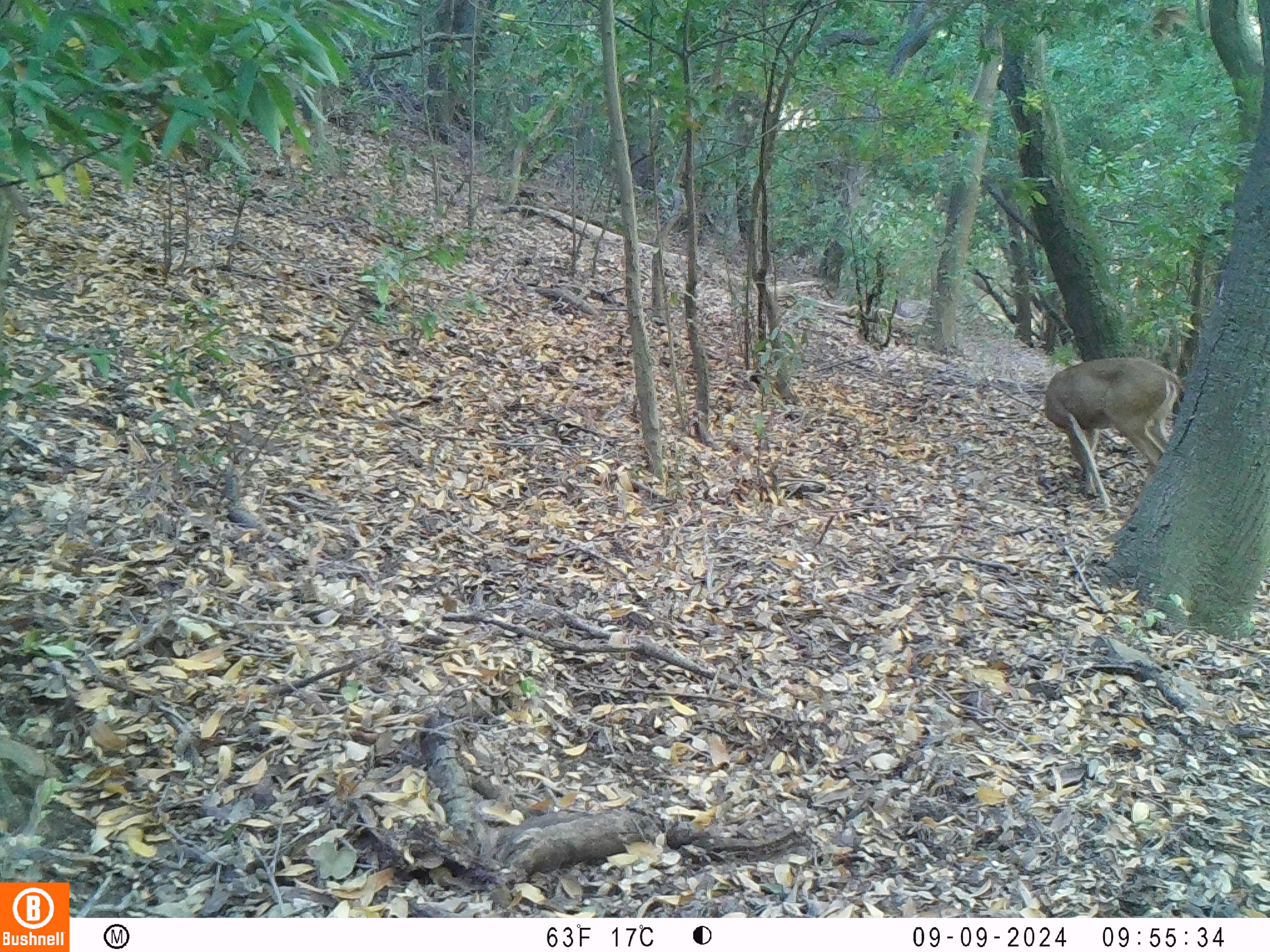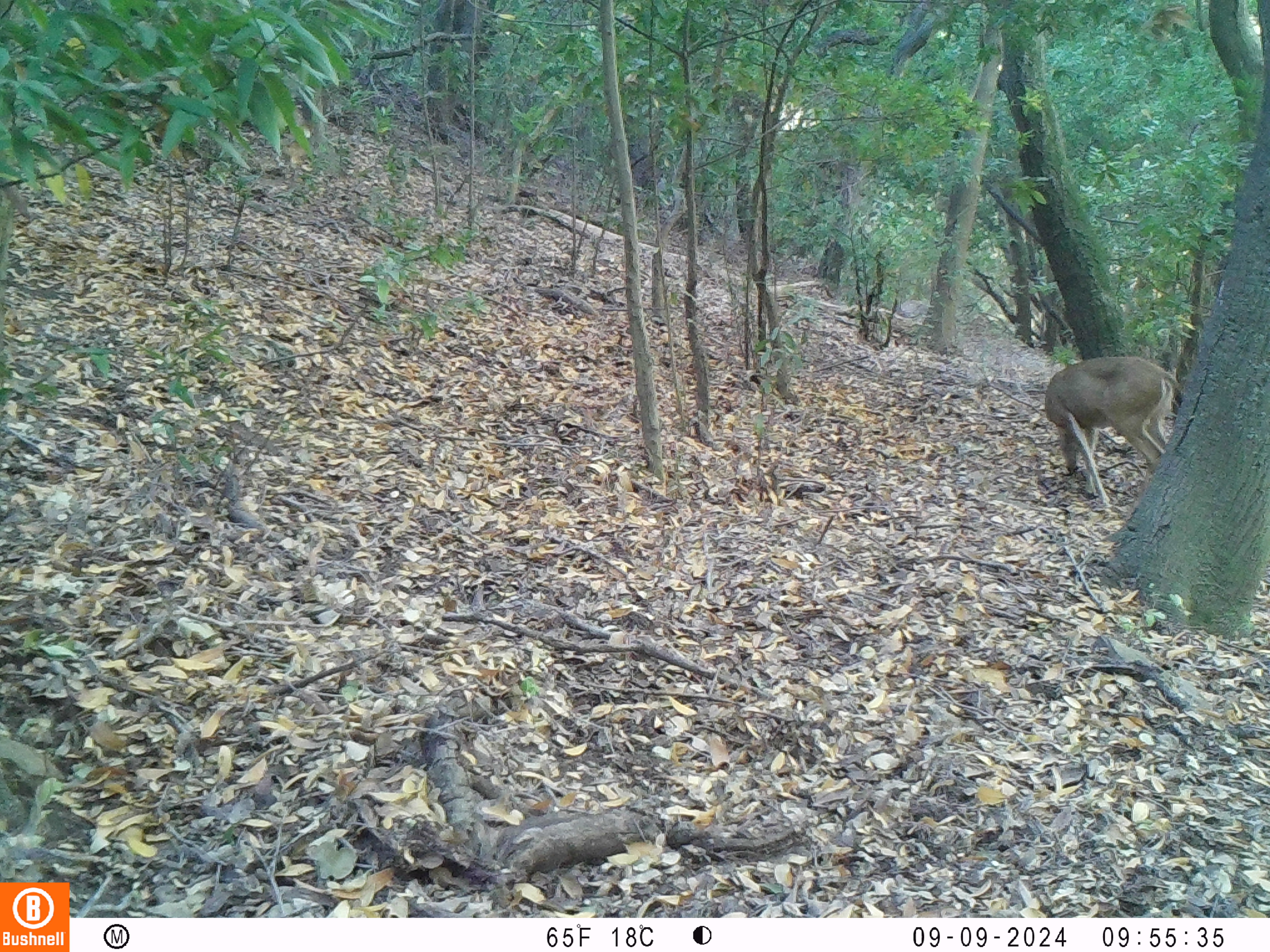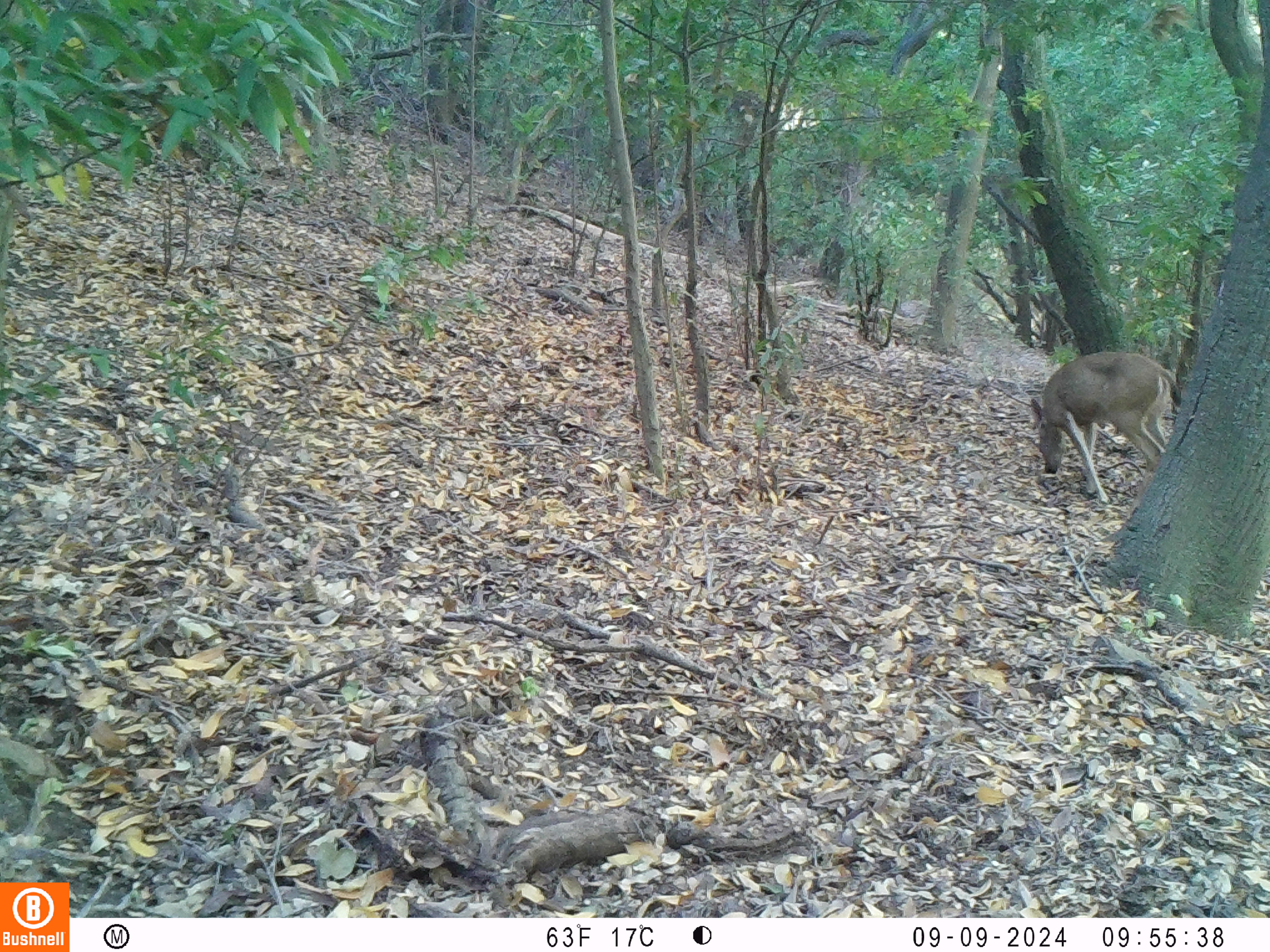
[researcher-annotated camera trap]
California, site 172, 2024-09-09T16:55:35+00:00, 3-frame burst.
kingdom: Animalia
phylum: Chordata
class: Mammalia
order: Artiodactyla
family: Cervidae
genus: Odocoileus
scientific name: Odocoileus hemionus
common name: mule deer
Mule deer (Odocoileus hemionus).